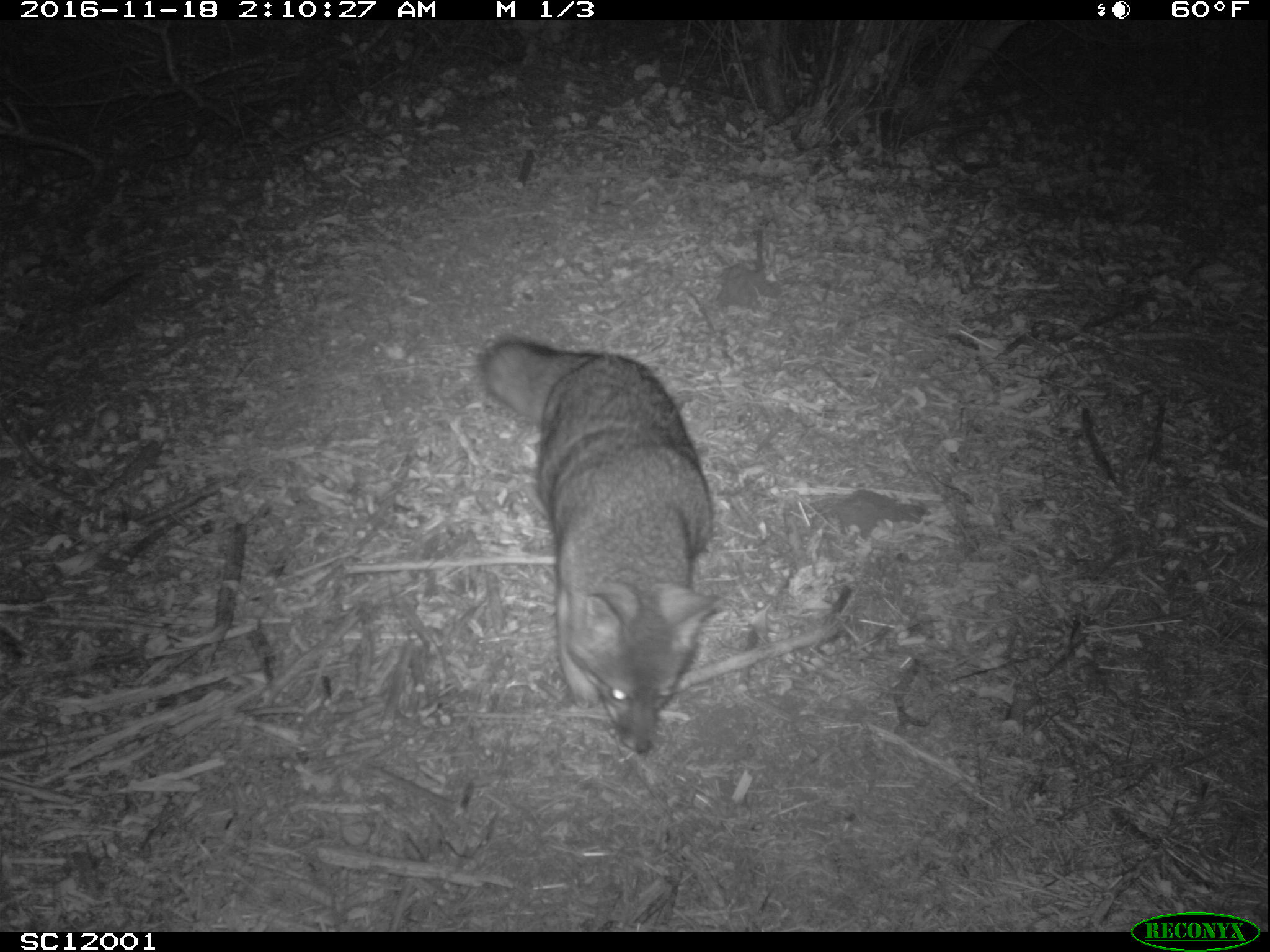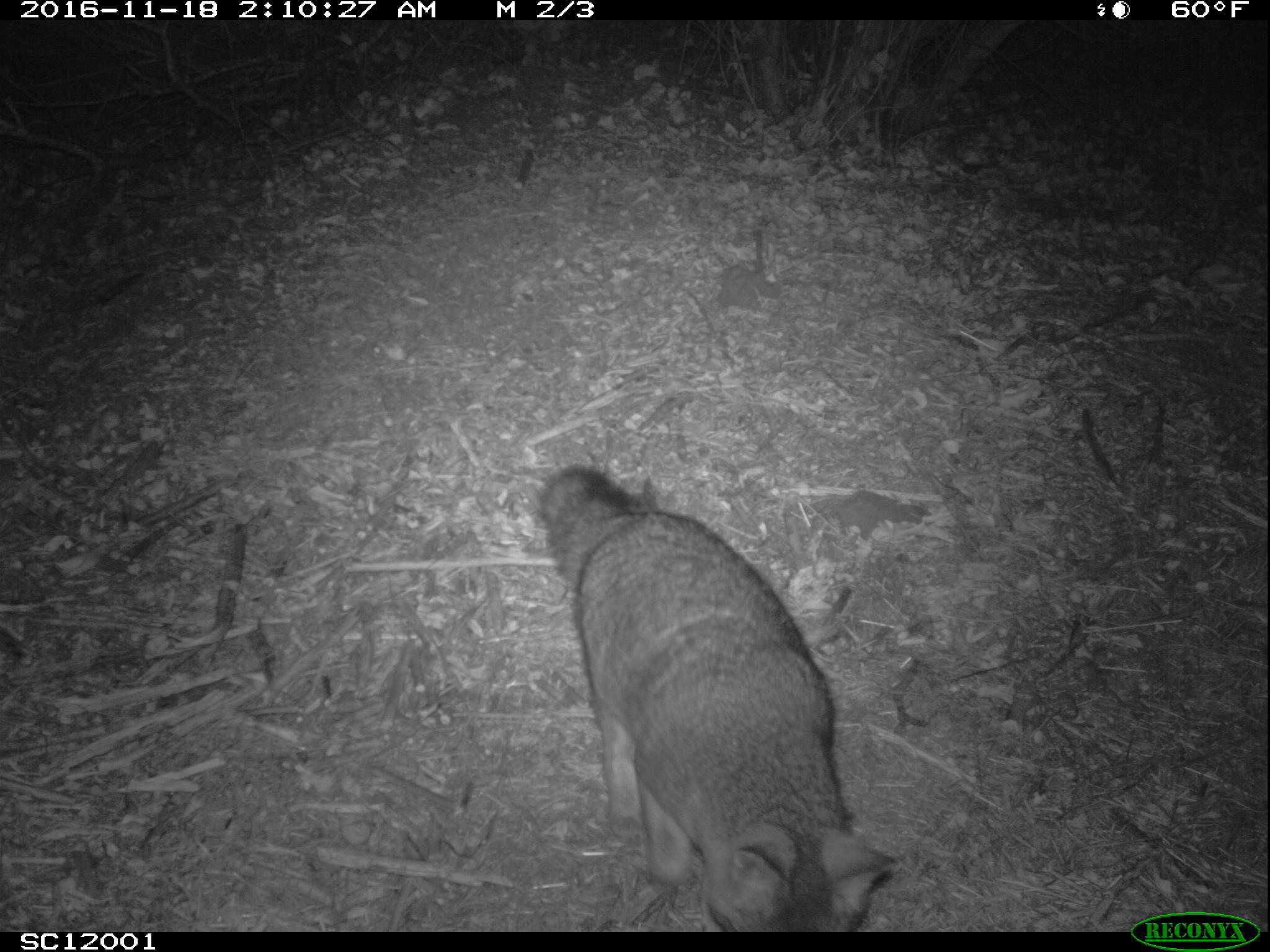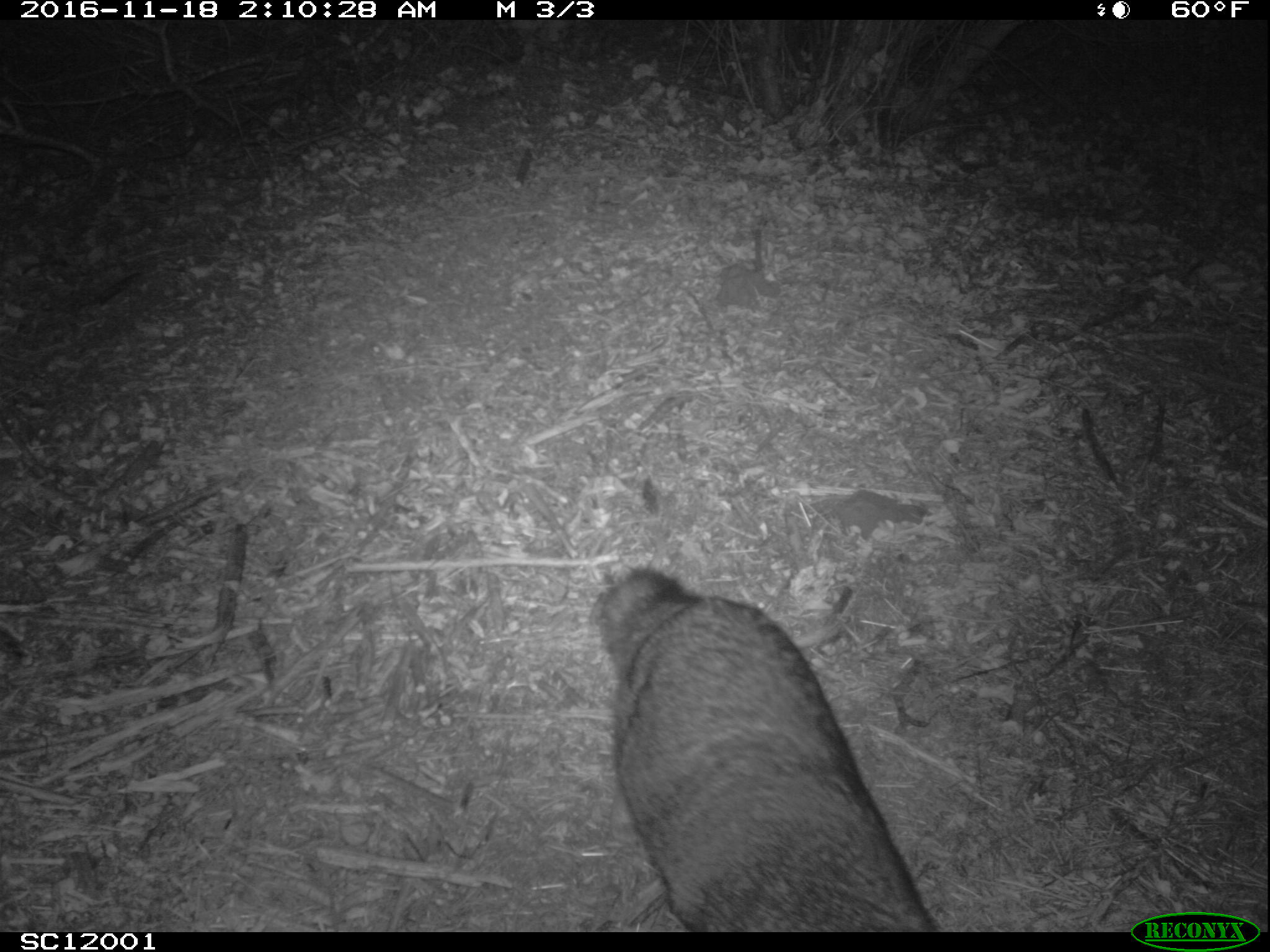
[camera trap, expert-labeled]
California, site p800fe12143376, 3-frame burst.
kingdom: Animalia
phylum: Chordata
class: Mammalia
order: Carnivora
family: Canidae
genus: Urocyon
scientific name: Urocyon littoralis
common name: island fox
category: fox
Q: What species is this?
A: Fox (island fox) (Urocyon littoralis).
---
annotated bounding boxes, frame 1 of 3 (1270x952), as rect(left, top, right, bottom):
fox: rect(479, 340, 718, 753)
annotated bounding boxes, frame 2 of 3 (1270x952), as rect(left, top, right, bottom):
fox: rect(535, 462, 895, 932)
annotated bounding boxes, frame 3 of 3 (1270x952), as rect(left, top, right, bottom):
fox: rect(598, 566, 937, 932)